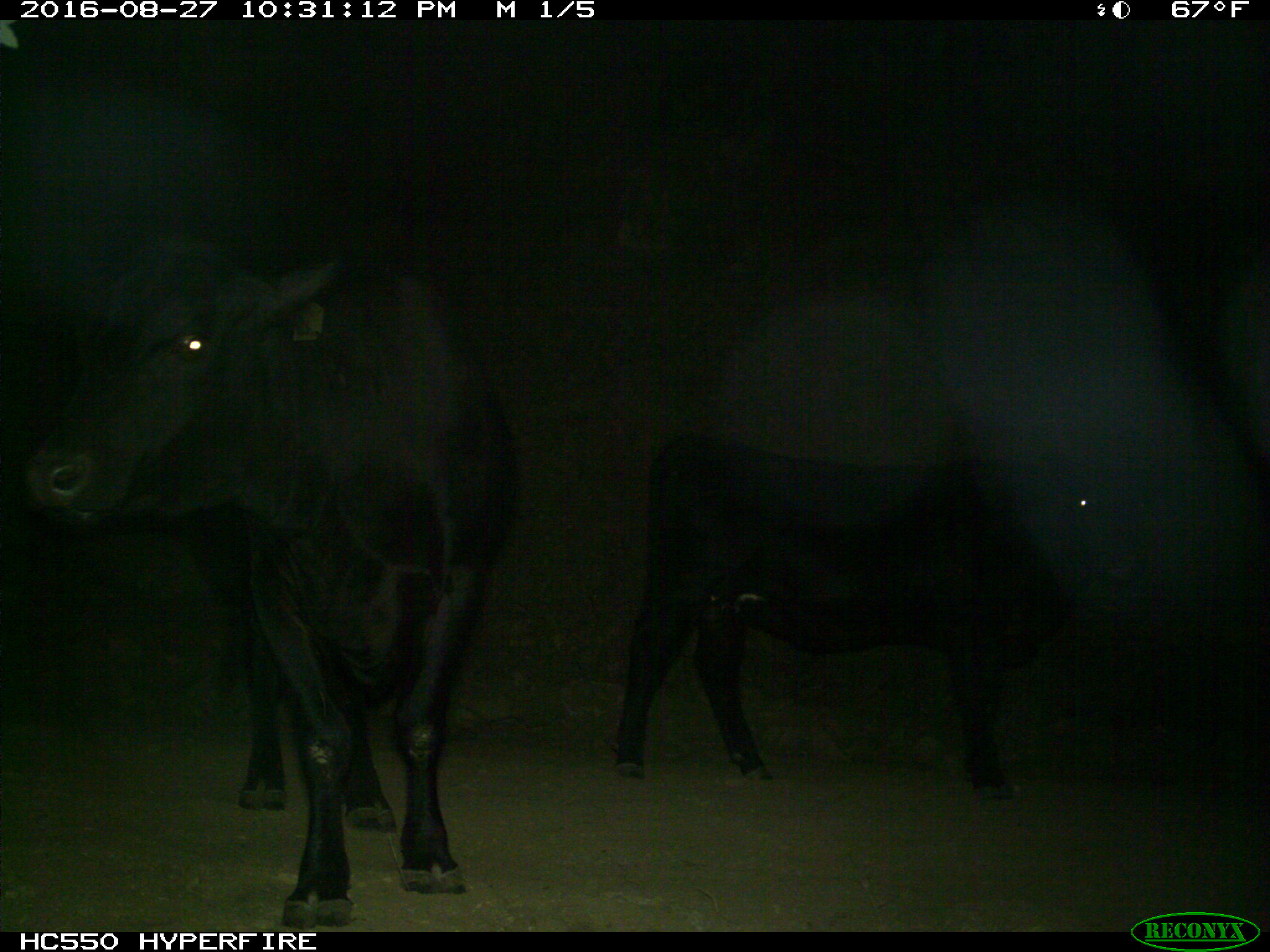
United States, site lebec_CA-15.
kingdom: Animalia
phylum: Chordata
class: Mammalia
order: Artiodactyla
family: Bovidae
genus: Bos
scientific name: Bos taurus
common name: domestic cow